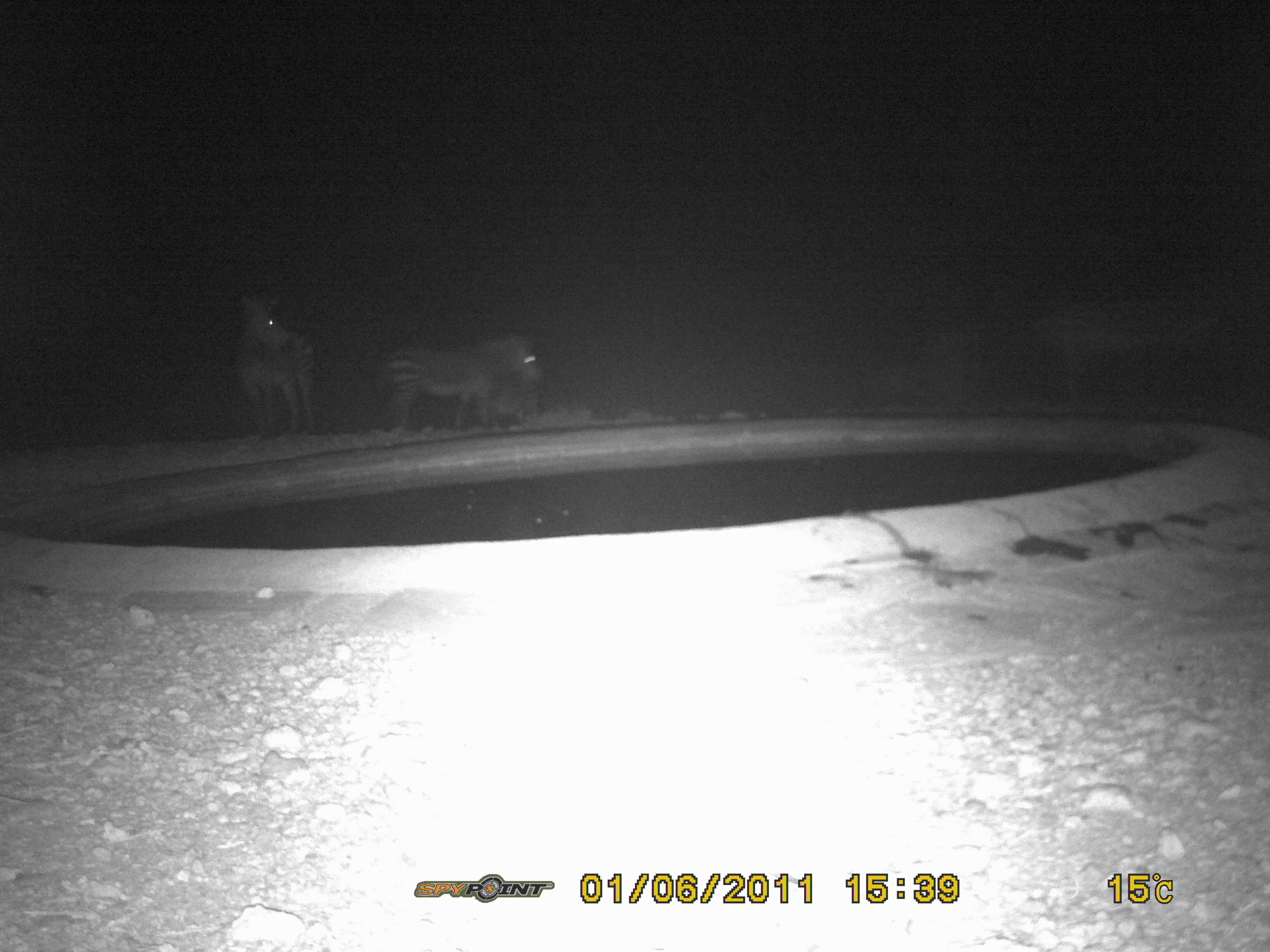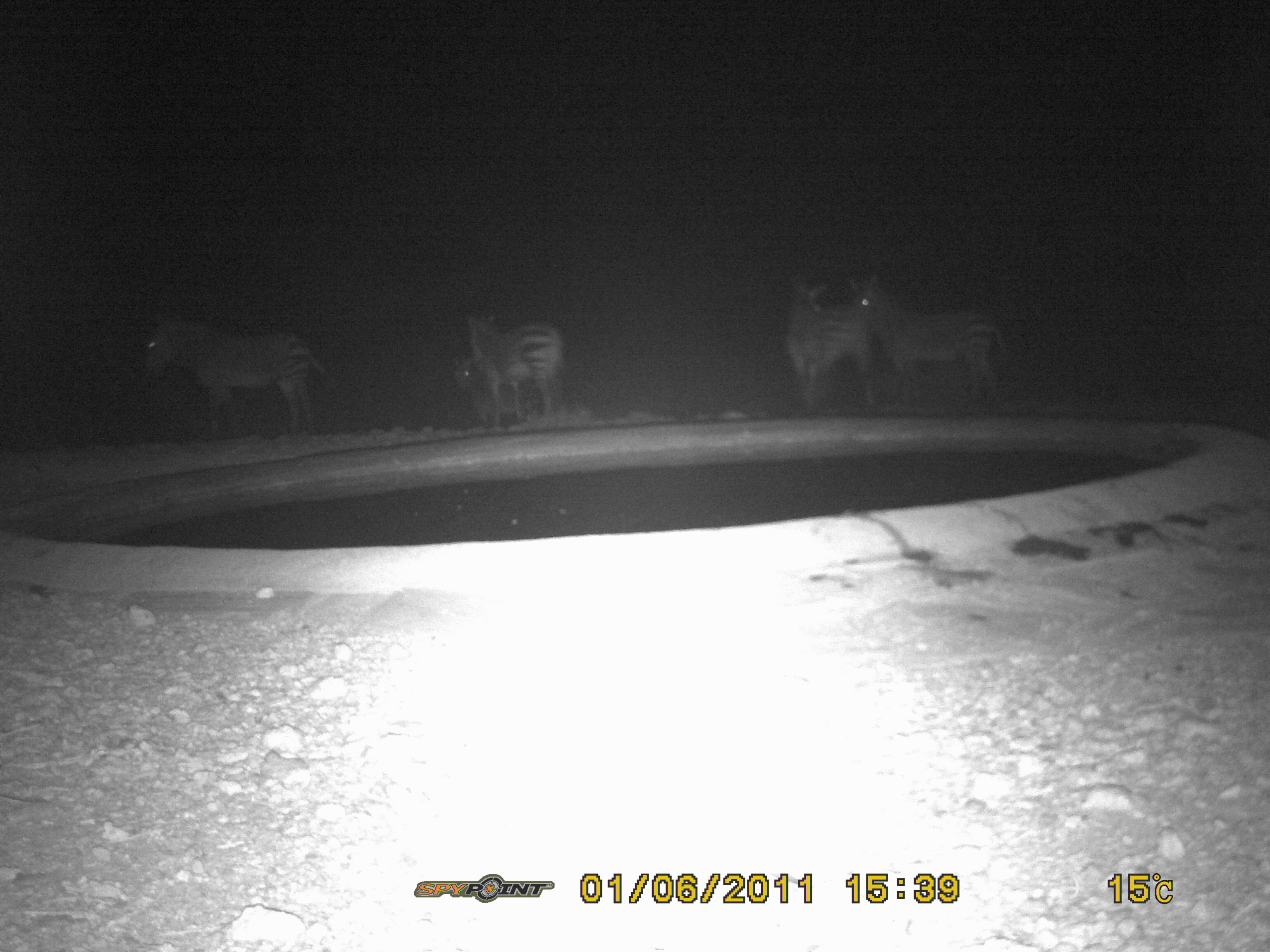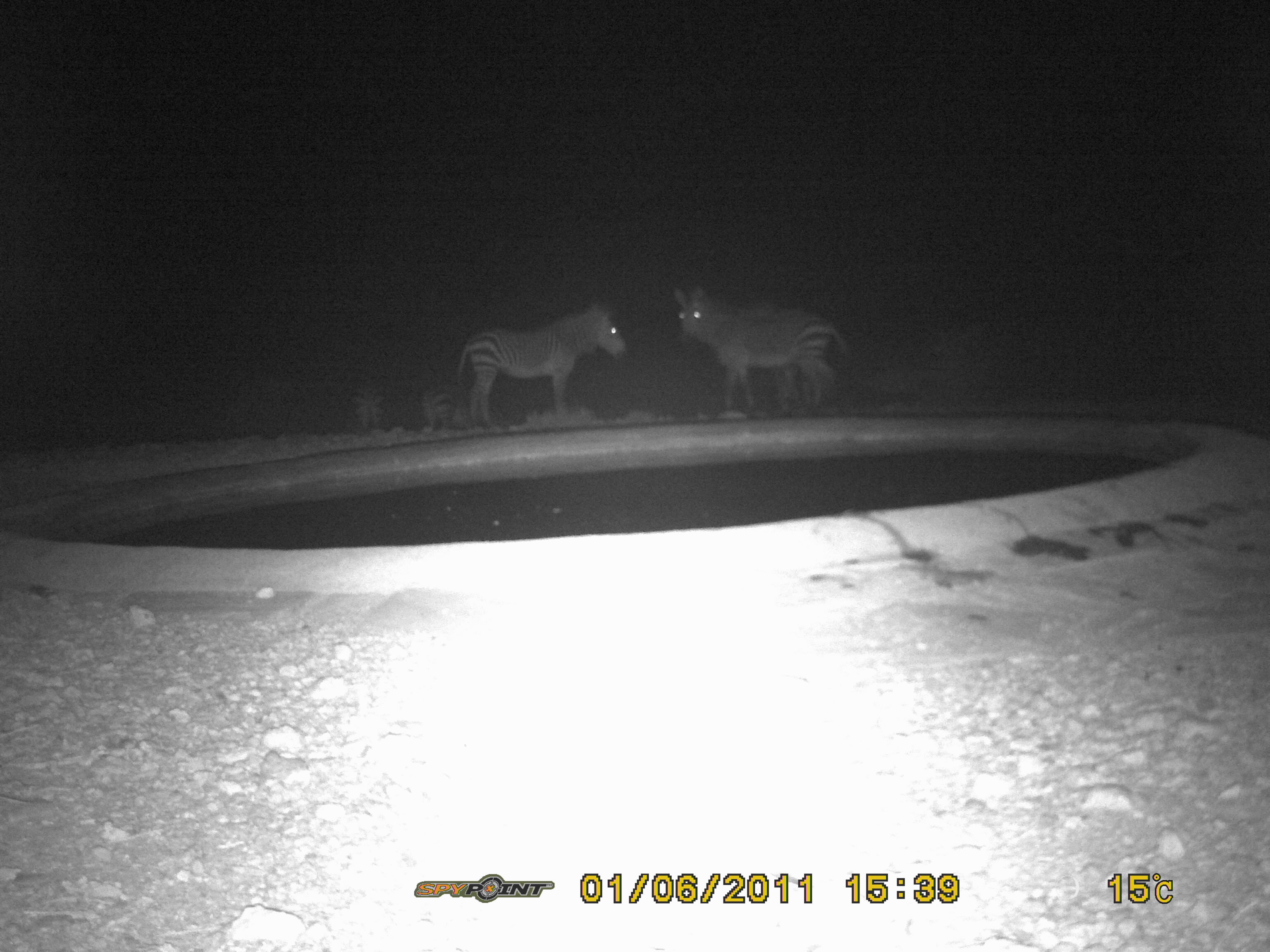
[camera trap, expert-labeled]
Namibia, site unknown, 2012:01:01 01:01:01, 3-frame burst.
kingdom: Animalia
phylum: Chordata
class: Mammalia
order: Perissodactyla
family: Equidae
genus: Equus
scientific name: Equus zebra hartmannae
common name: hartmann's mountain zebra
Equus zebra hartmannae (hartmann's mountain zebra).